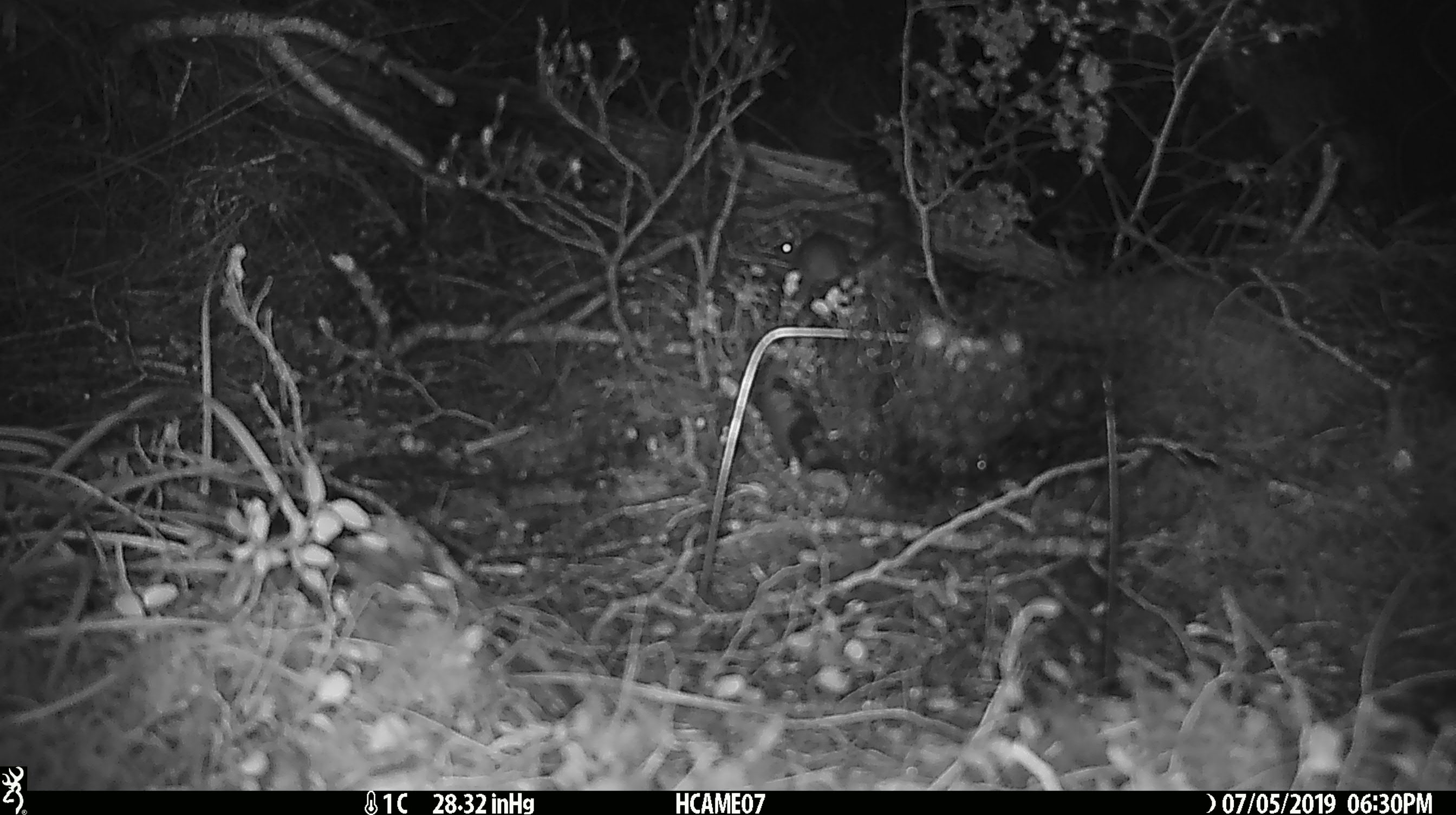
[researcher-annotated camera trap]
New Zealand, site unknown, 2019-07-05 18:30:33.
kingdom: Animalia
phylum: Chordata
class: Mammalia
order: Rodentia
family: Muridae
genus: Mus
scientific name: Mus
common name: mouse